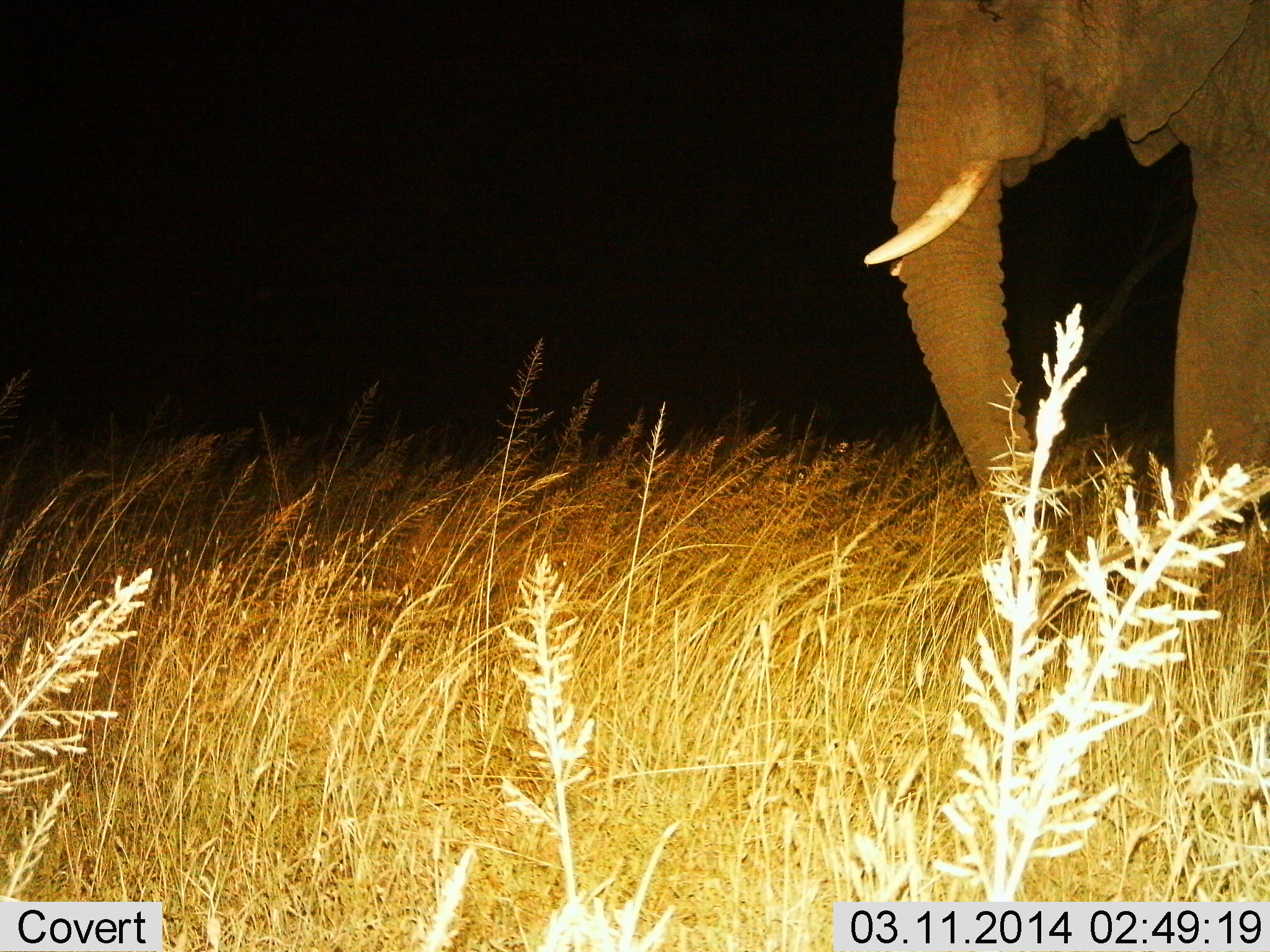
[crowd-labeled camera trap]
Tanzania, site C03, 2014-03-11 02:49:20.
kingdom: Animalia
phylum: Chordata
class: Mammalia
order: Proboscidea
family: Elephantidae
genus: Loxodonta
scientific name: Loxodonta africana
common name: african bush elephant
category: elephant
Elephant (african bush elephant) (Loxodonta africana), count 1. Behavior (volunteer vote fractions): standing 100%, resting 0%, moving 10%, interacting 0%. Young present (vote fraction): 0%. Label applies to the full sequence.